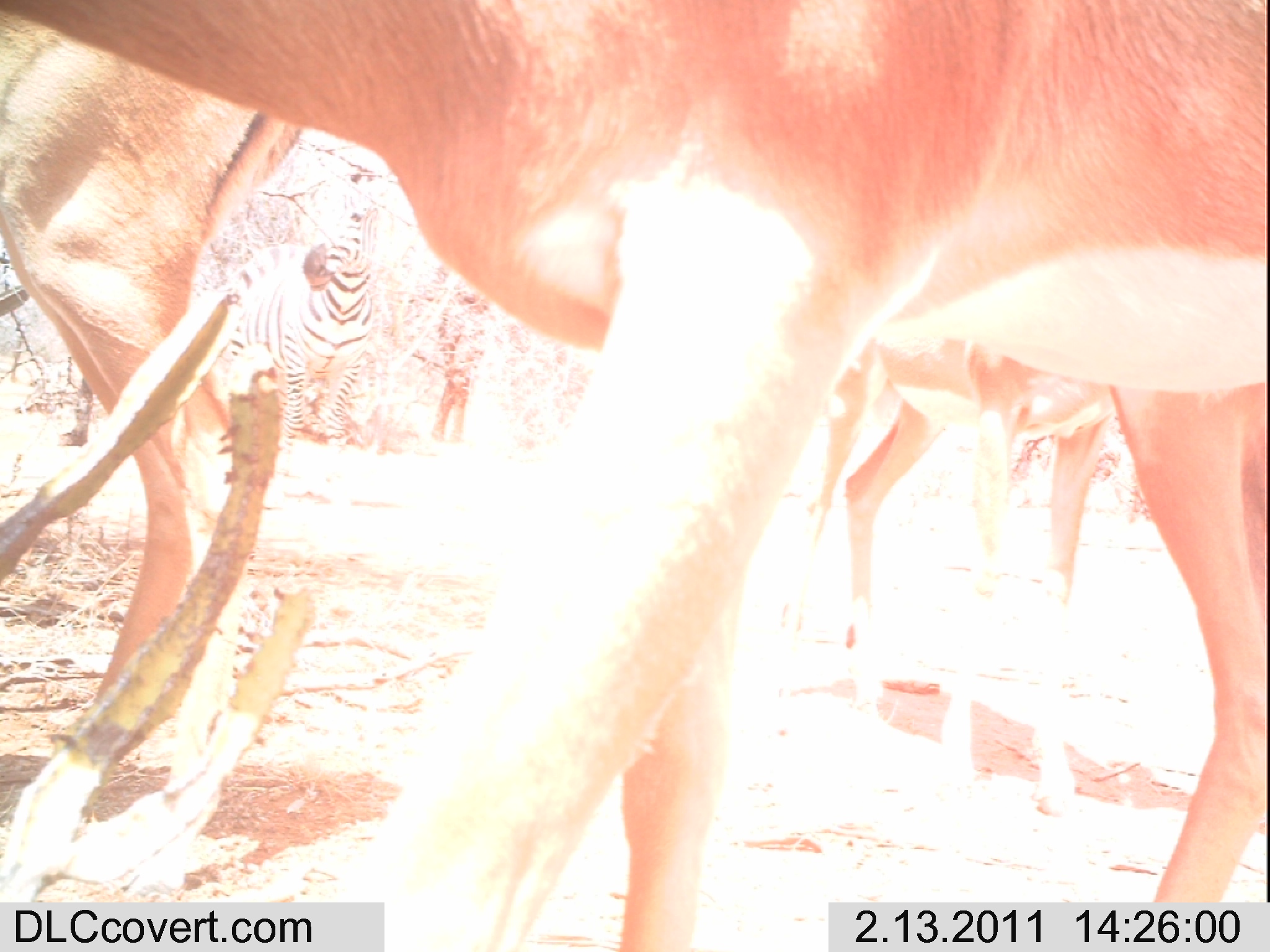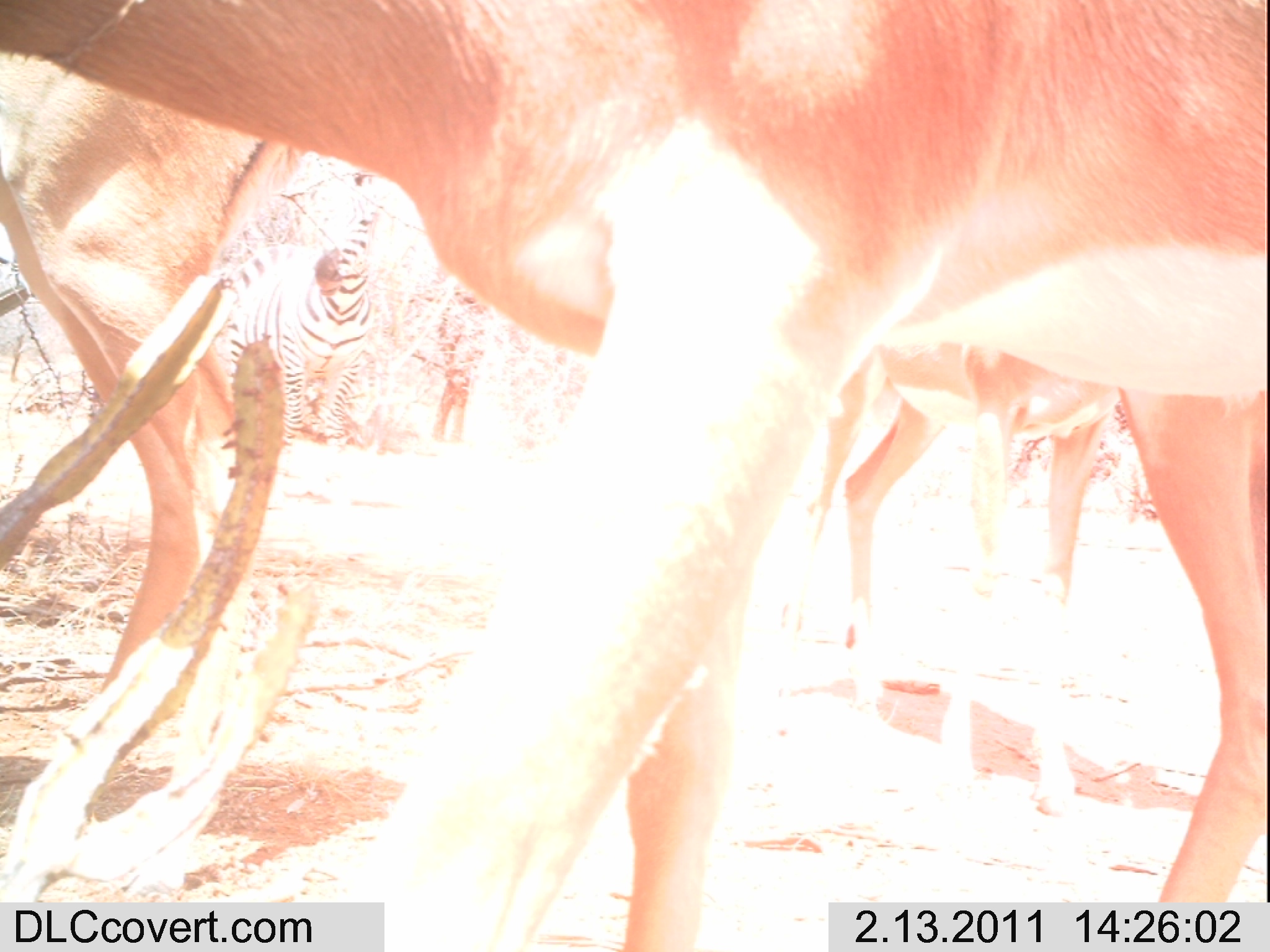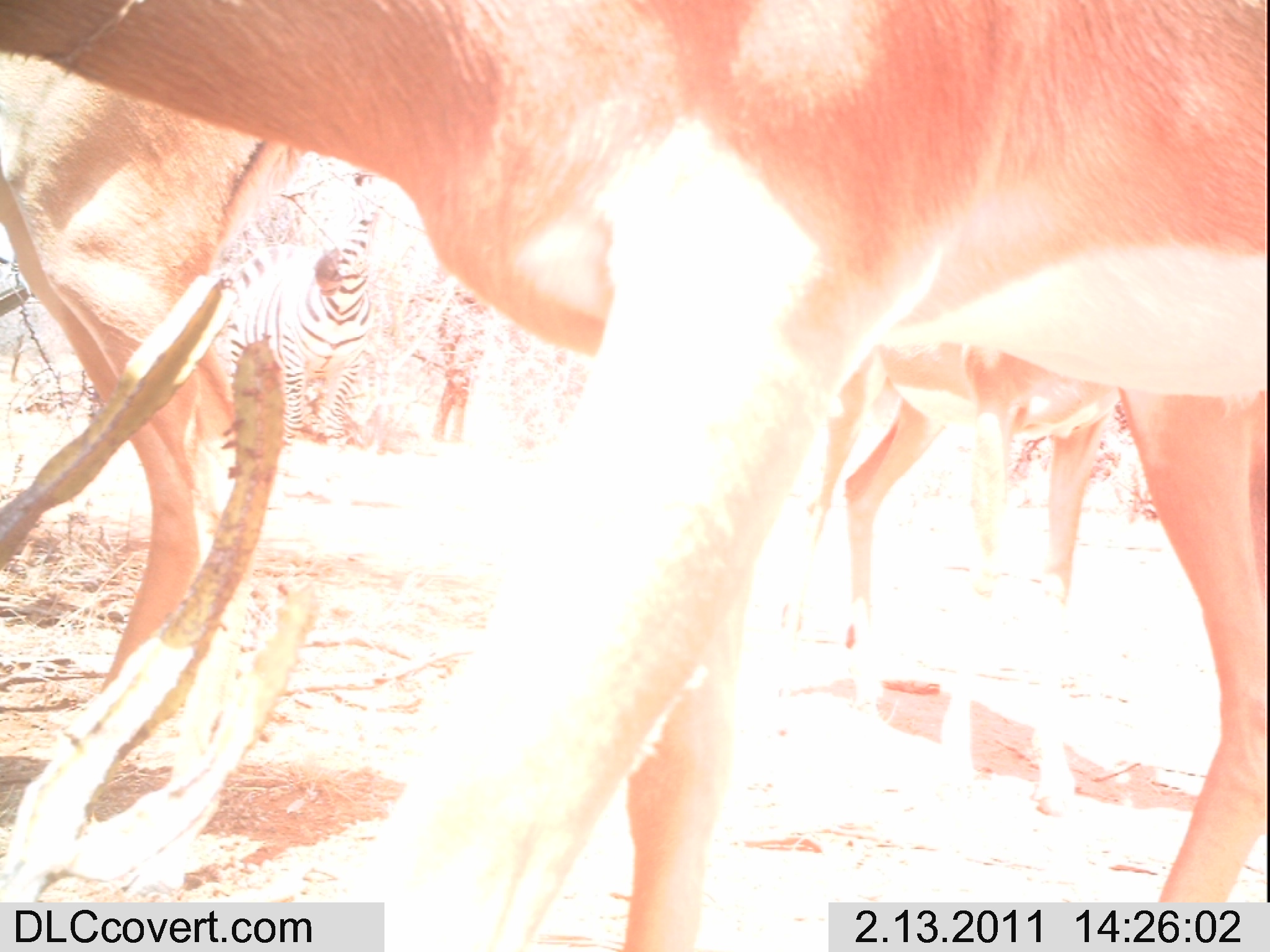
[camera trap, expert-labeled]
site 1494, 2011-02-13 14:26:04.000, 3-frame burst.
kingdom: Animalia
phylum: Chordata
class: Mammalia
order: Perissodactyla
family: Equidae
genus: Equus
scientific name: Equus quagga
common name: plains zebra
Equus quagga (plains zebra), count 1.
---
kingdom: Animalia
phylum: Chordata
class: Mammalia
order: Artiodactyla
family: Bovidae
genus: Aepyceros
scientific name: Aepyceros melampus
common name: impala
Aepyceros melampus (impala), count 3.